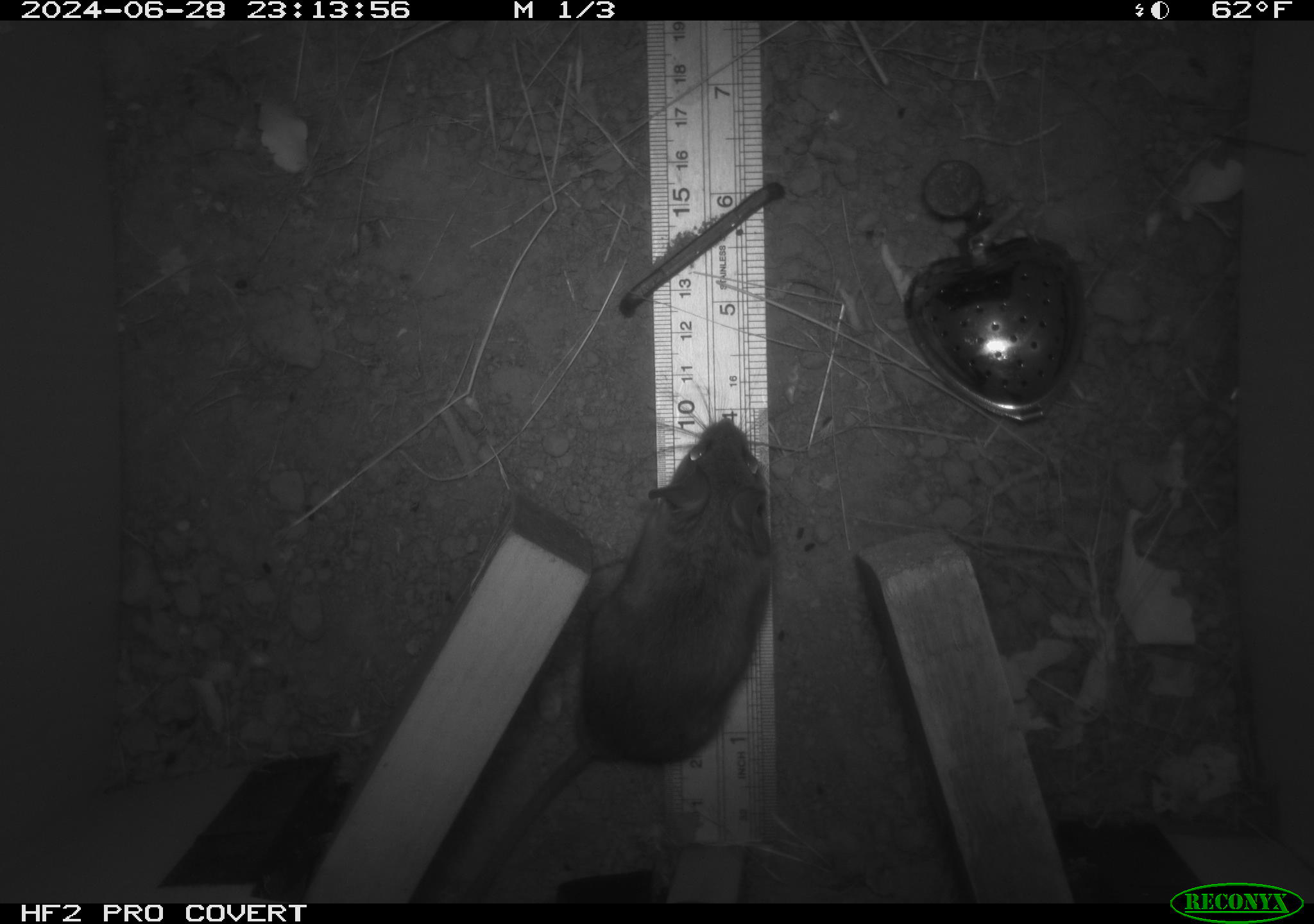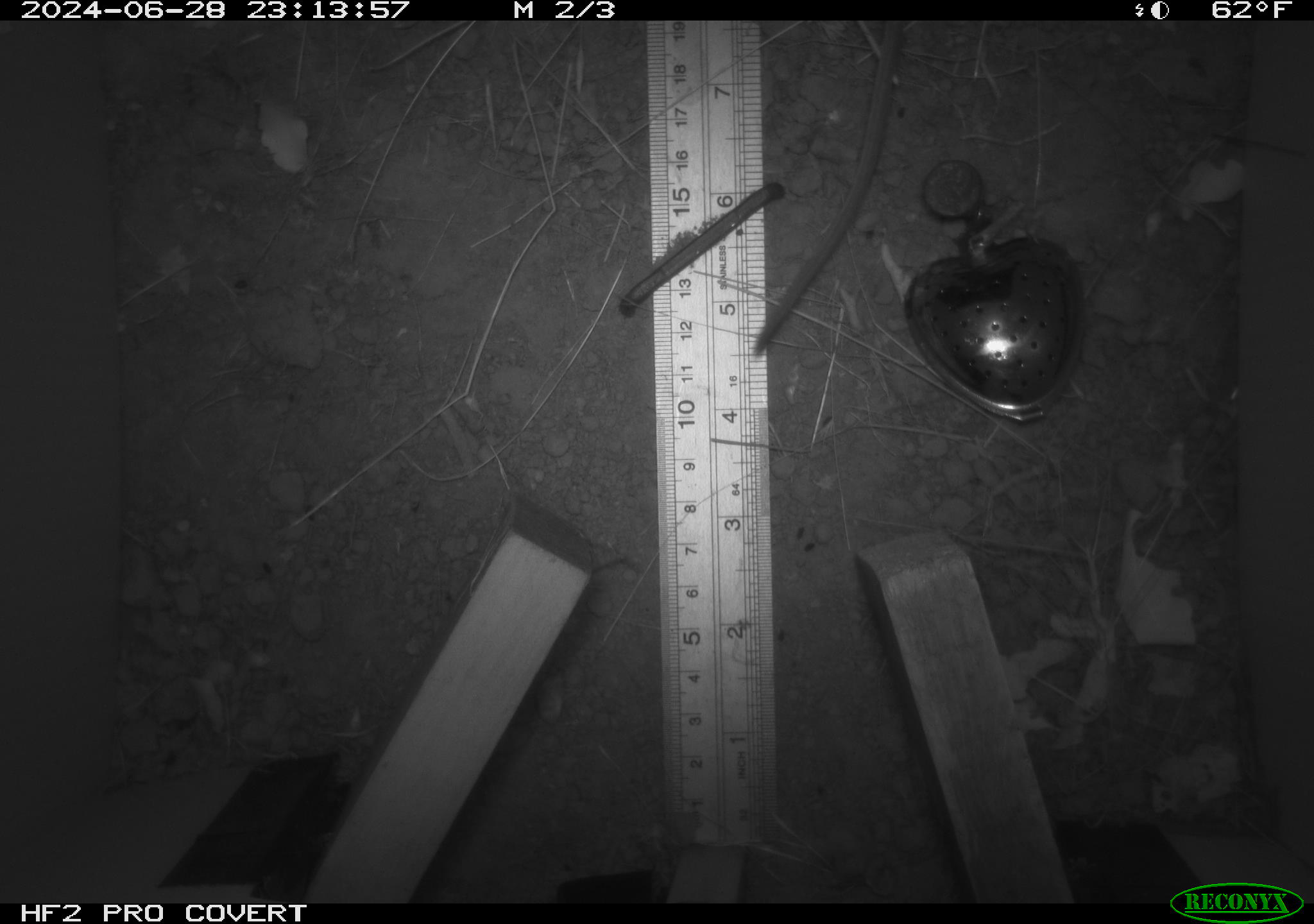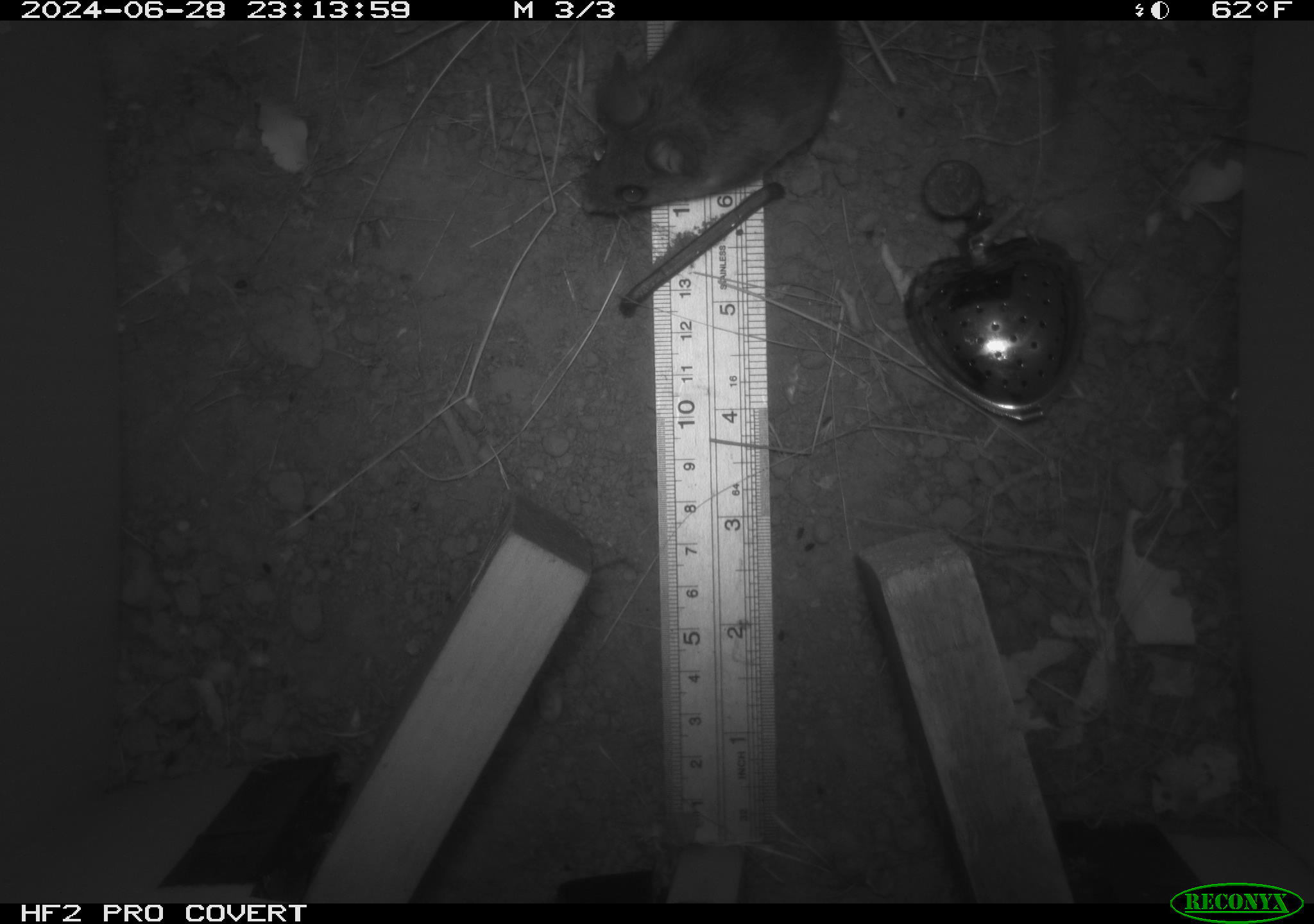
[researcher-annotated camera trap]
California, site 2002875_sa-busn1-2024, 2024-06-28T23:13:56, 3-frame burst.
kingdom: Animalia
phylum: Chordata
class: Mammalia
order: Rodentia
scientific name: Rodentia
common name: rodent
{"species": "rodent (Rodentia)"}